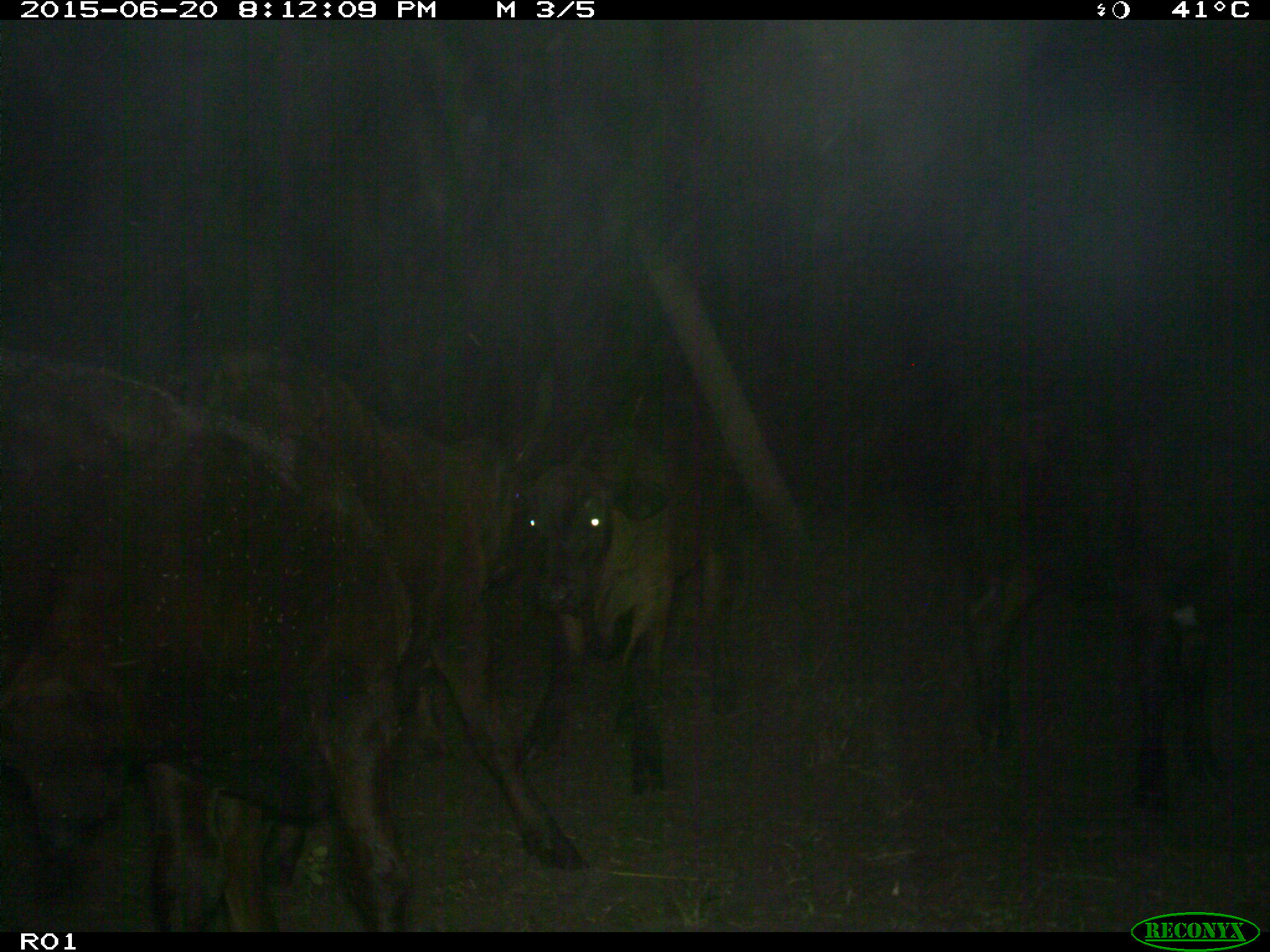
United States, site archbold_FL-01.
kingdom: Animalia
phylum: Chordata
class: Mammalia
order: Artiodactyla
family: Bovidae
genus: Bos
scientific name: Bos taurus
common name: domestic cow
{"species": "Bos taurus (domestic cow)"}